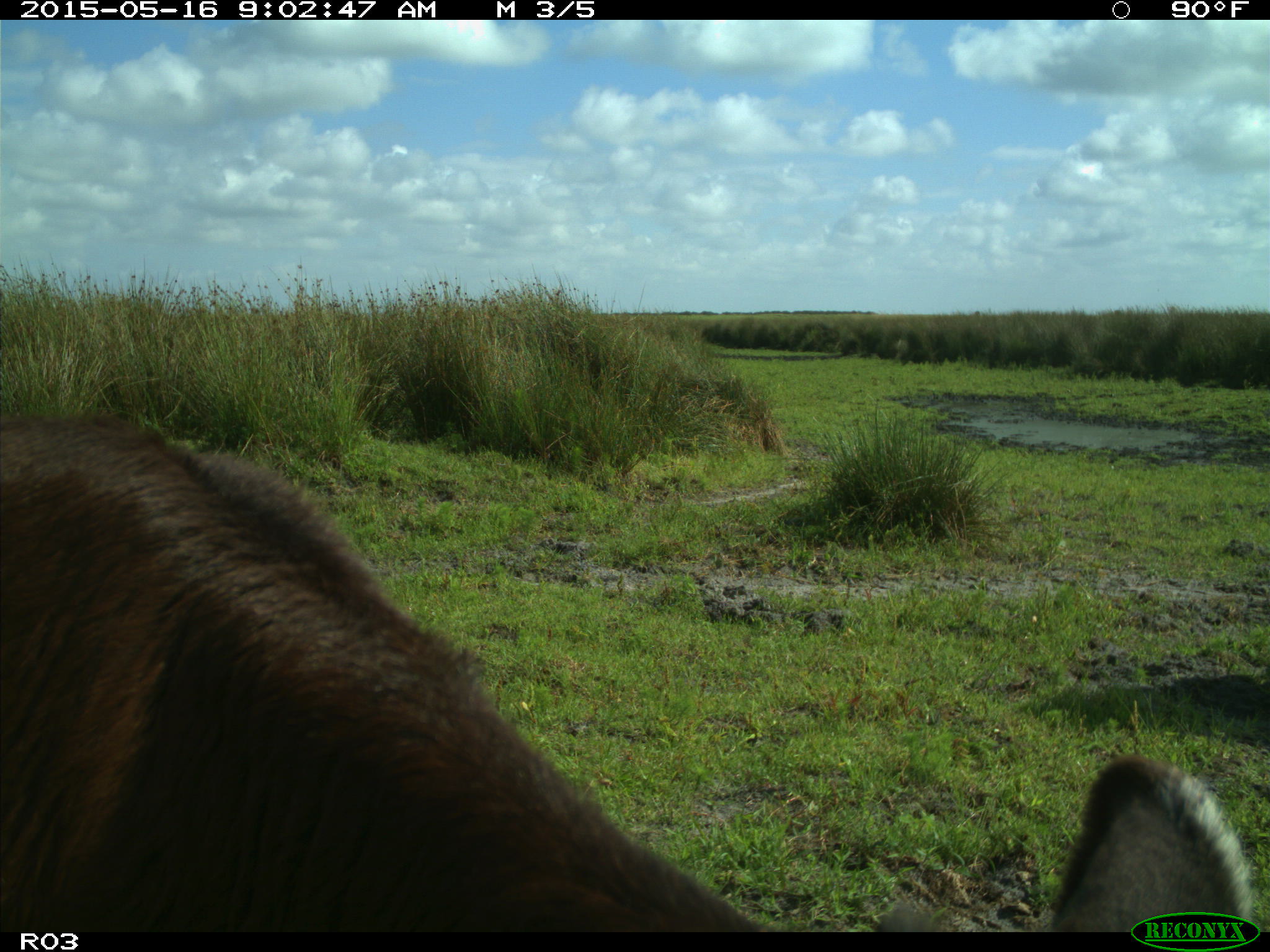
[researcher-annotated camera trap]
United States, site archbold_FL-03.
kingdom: Animalia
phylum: Chordata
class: Mammalia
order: Artiodactyla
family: Bovidae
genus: Bos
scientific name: Bos taurus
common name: domestic cow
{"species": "Bos taurus (domestic cow)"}